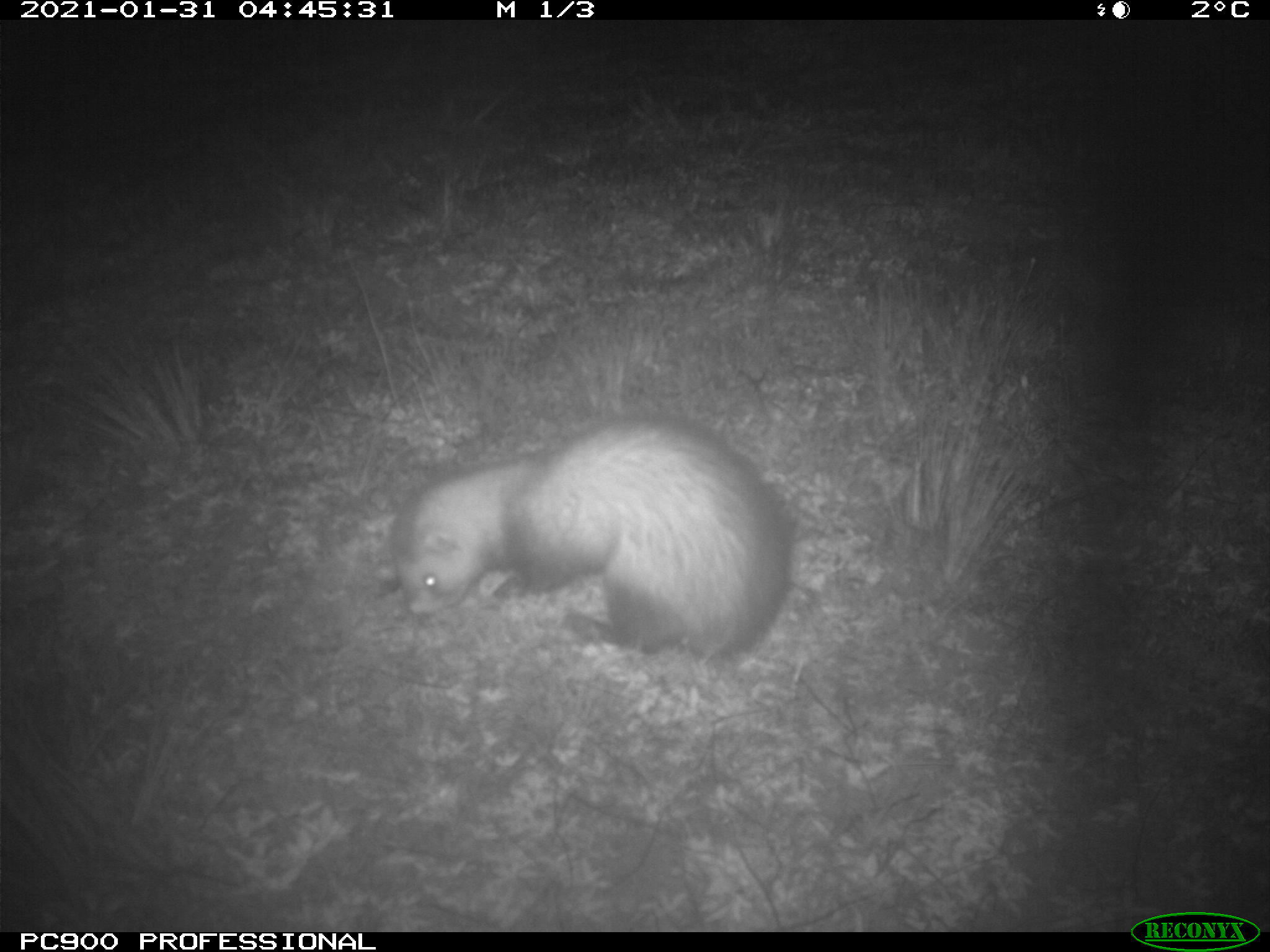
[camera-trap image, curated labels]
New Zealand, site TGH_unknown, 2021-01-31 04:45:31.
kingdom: Animalia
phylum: Chordata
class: Mammalia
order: Carnivora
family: Mustelidae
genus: Mustela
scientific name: Mustela furo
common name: ferret